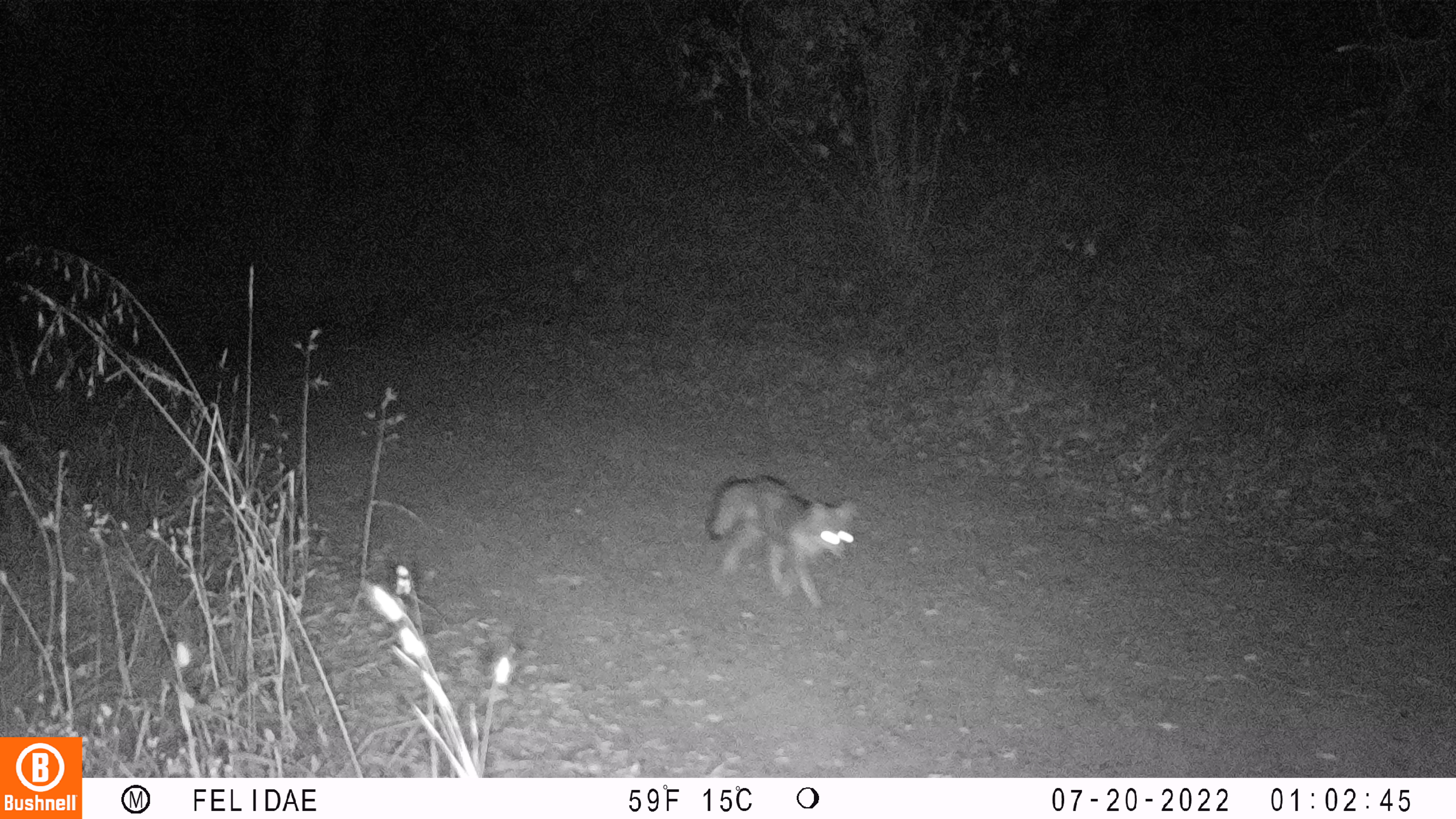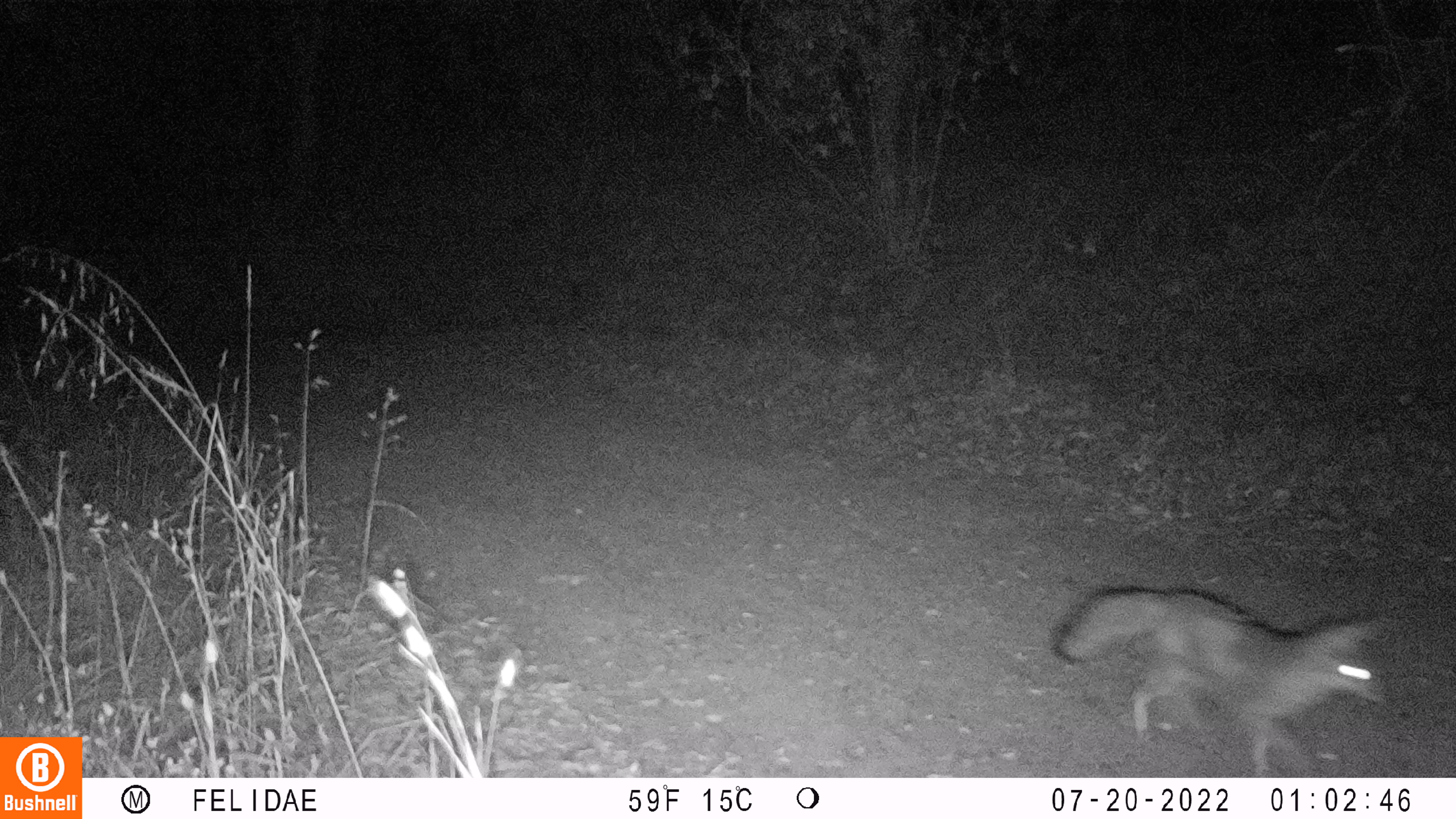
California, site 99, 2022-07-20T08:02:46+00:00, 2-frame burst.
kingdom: Animalia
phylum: Chordata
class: Mammalia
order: Carnivora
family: Canidae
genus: Urocyon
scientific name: Urocyon cinereoargenteus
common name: gray fox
Gray fox (Urocyon cinereoargenteus).